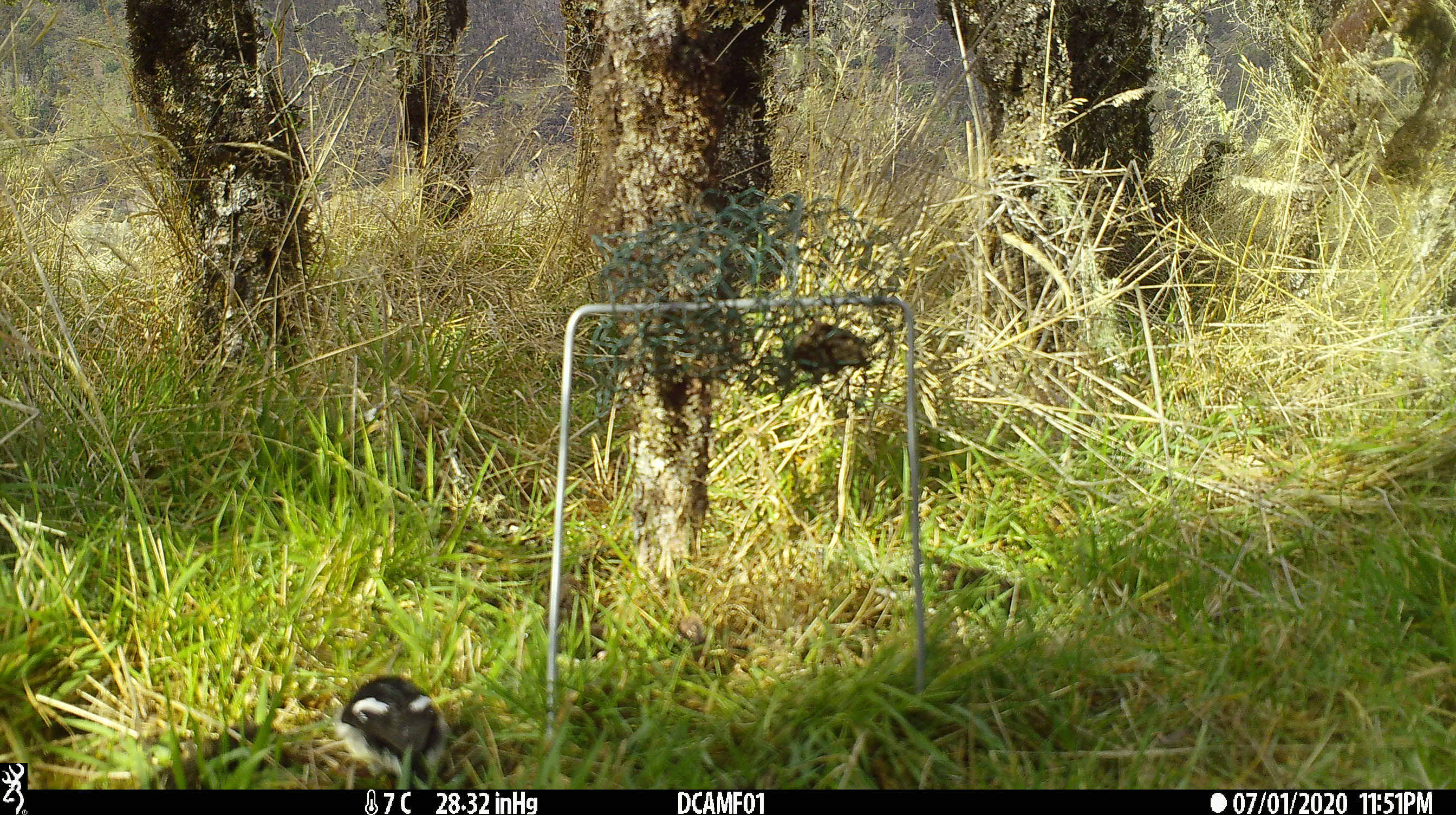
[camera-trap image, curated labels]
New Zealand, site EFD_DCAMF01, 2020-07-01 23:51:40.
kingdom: Animalia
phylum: Chordata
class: Aves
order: Passeriformes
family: Petroicidae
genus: Petroica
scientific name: Petroica macrocephala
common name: tomtit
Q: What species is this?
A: Tomtit (Petroica macrocephala).